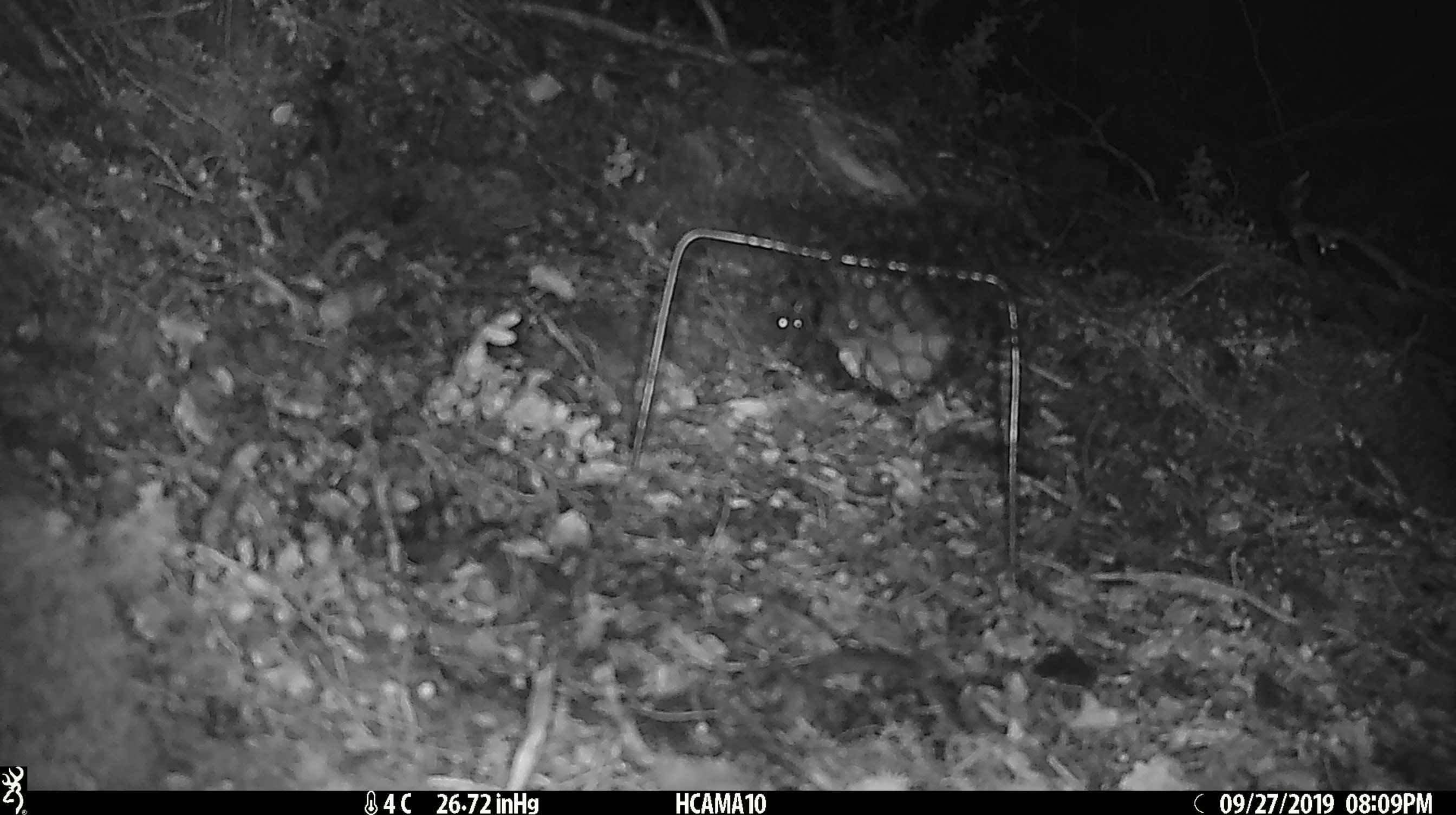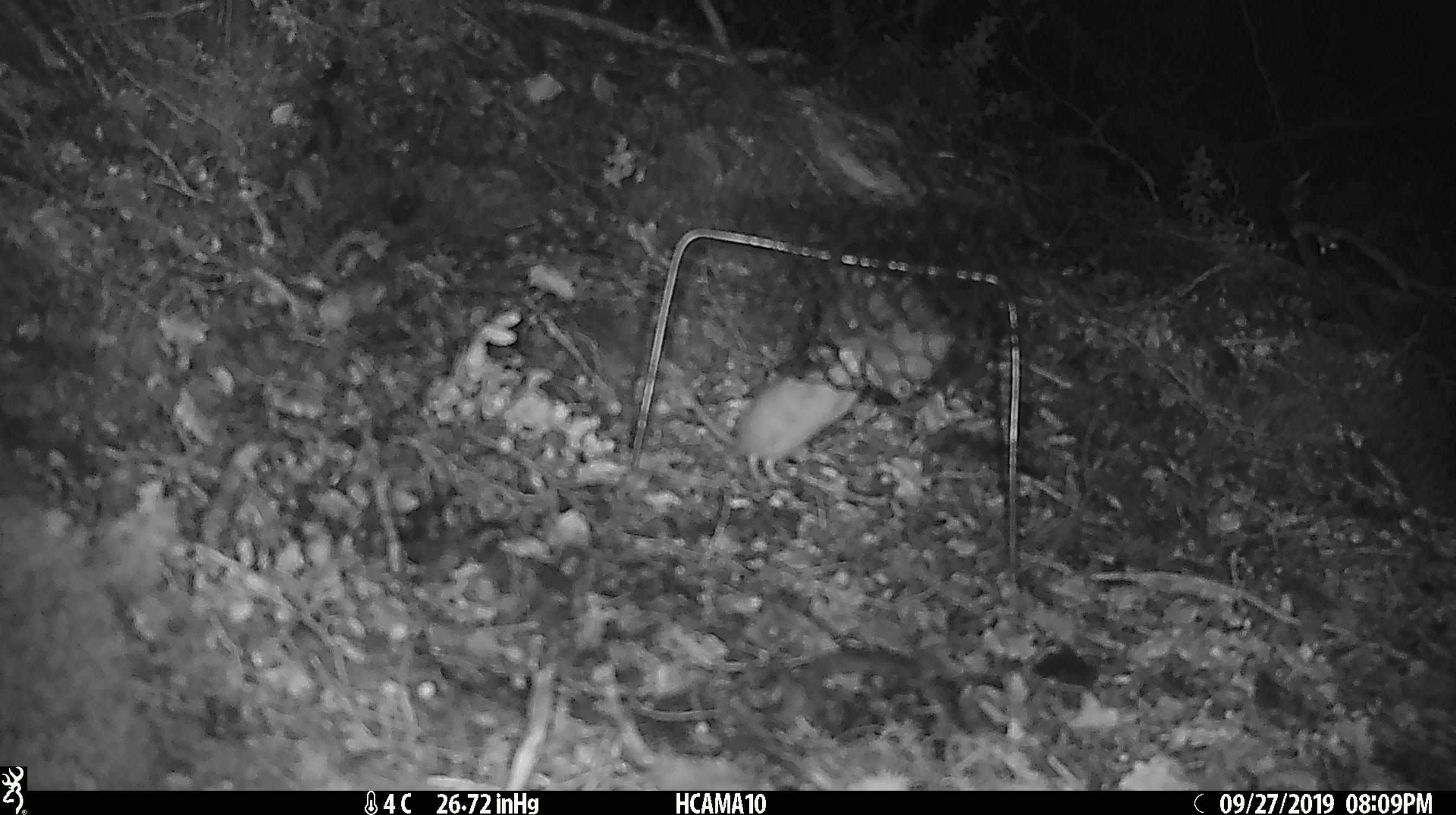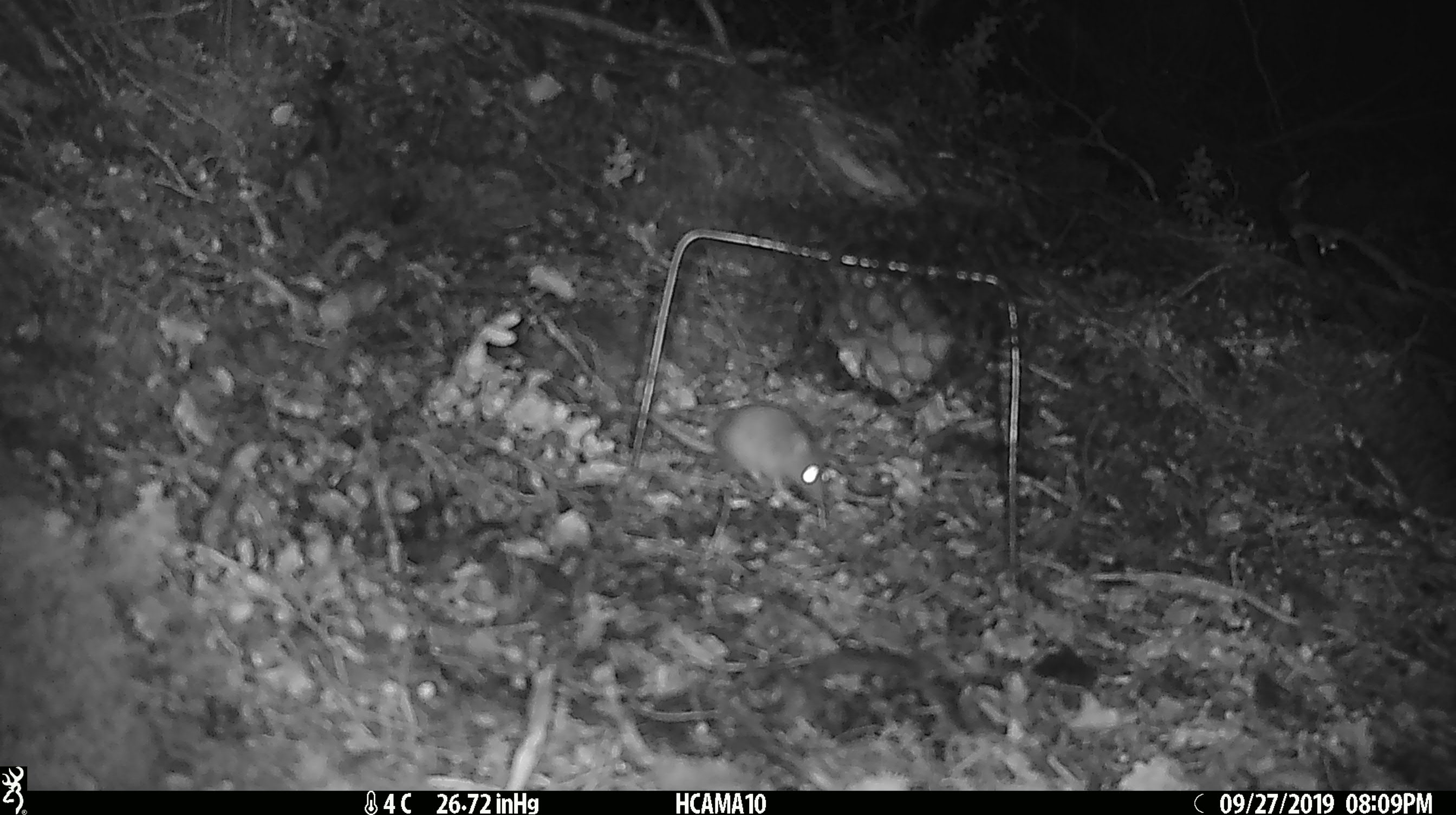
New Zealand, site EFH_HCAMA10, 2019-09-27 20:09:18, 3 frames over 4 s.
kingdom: Animalia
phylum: Chordata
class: Mammalia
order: Rodentia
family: Muridae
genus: Mus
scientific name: Mus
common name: mouse